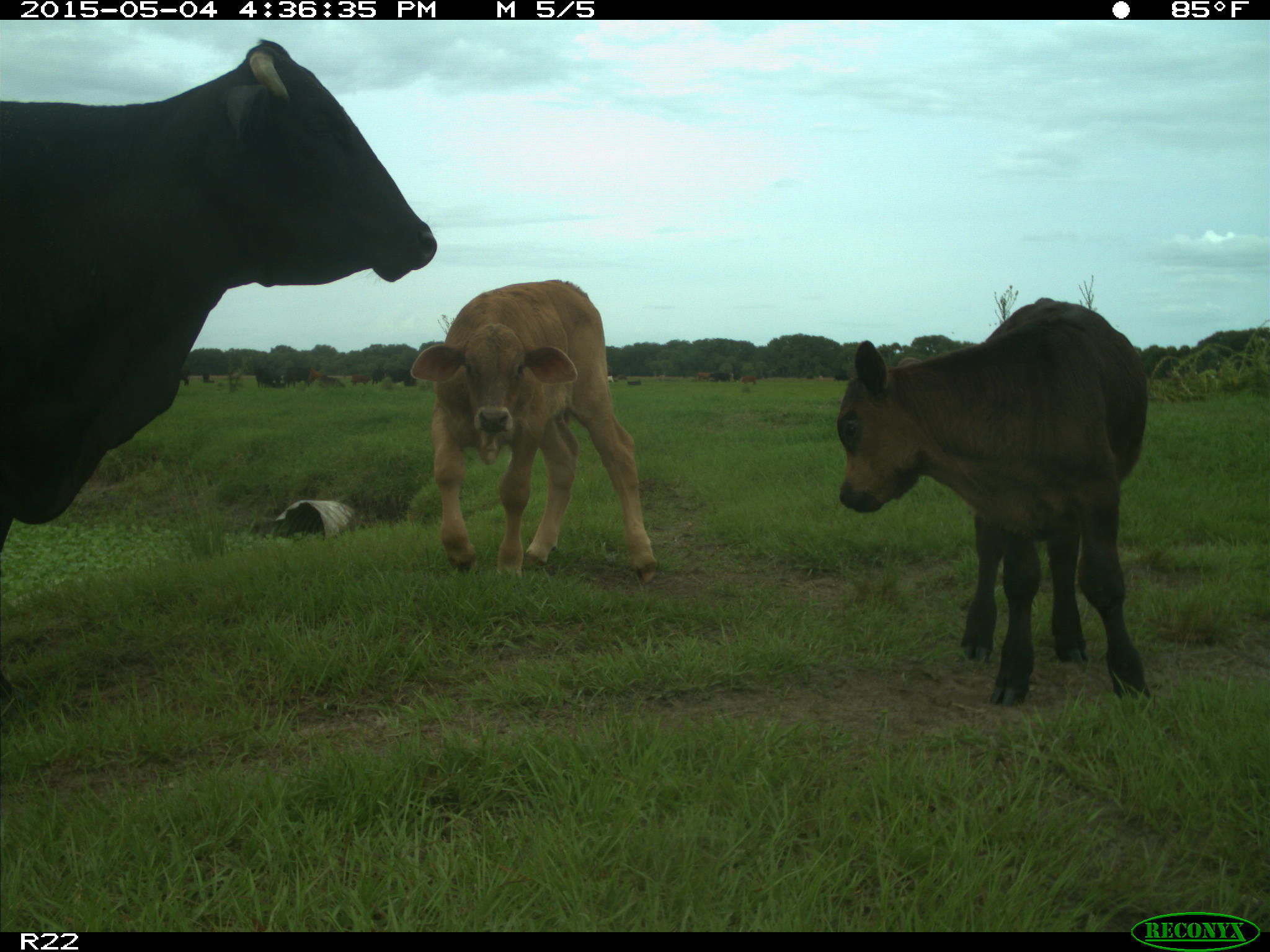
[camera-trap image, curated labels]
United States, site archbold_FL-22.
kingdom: Animalia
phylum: Chordata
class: Mammalia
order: Artiodactyla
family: Bovidae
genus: Bos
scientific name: Bos taurus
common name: domestic cow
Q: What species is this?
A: Bos taurus (domestic cow).